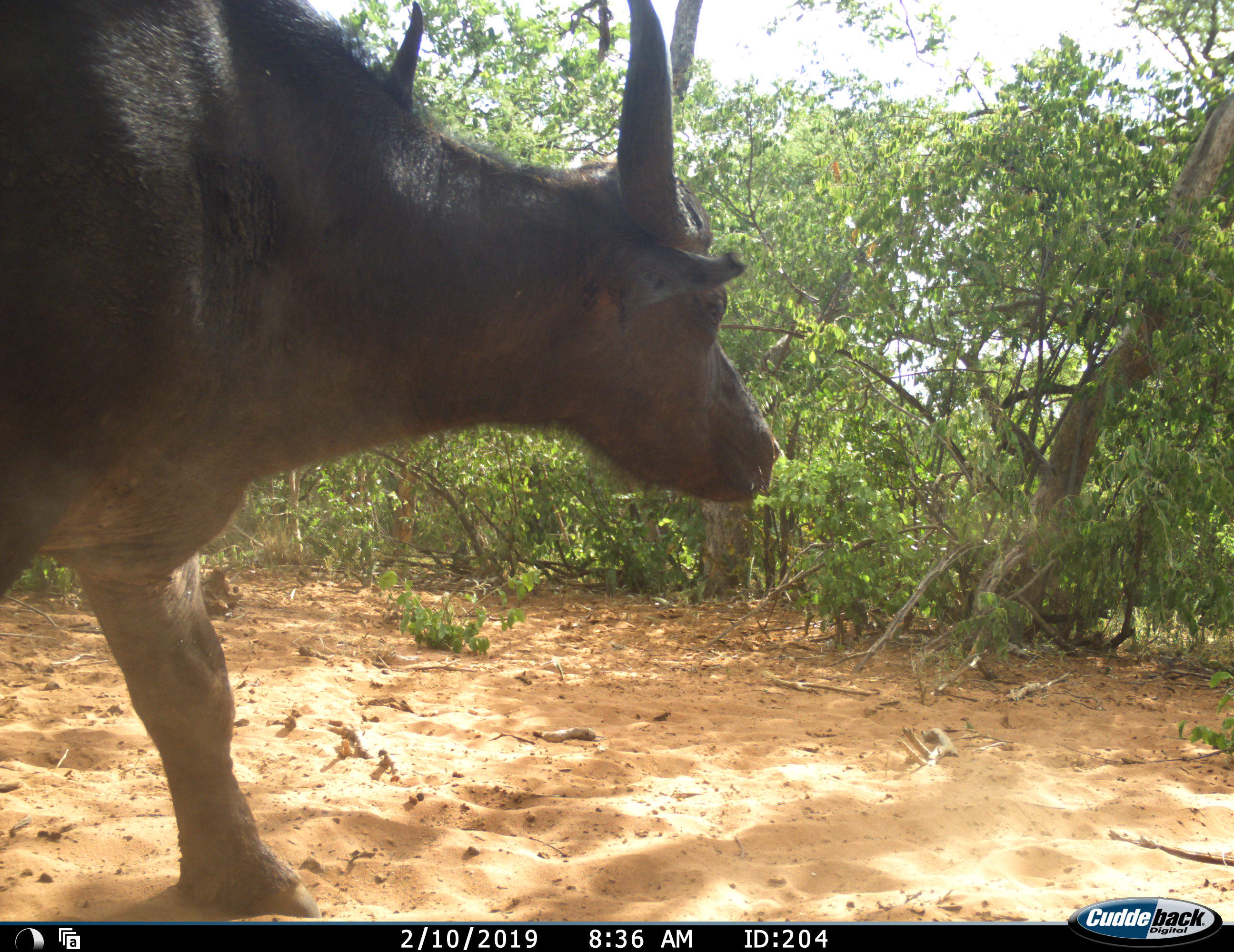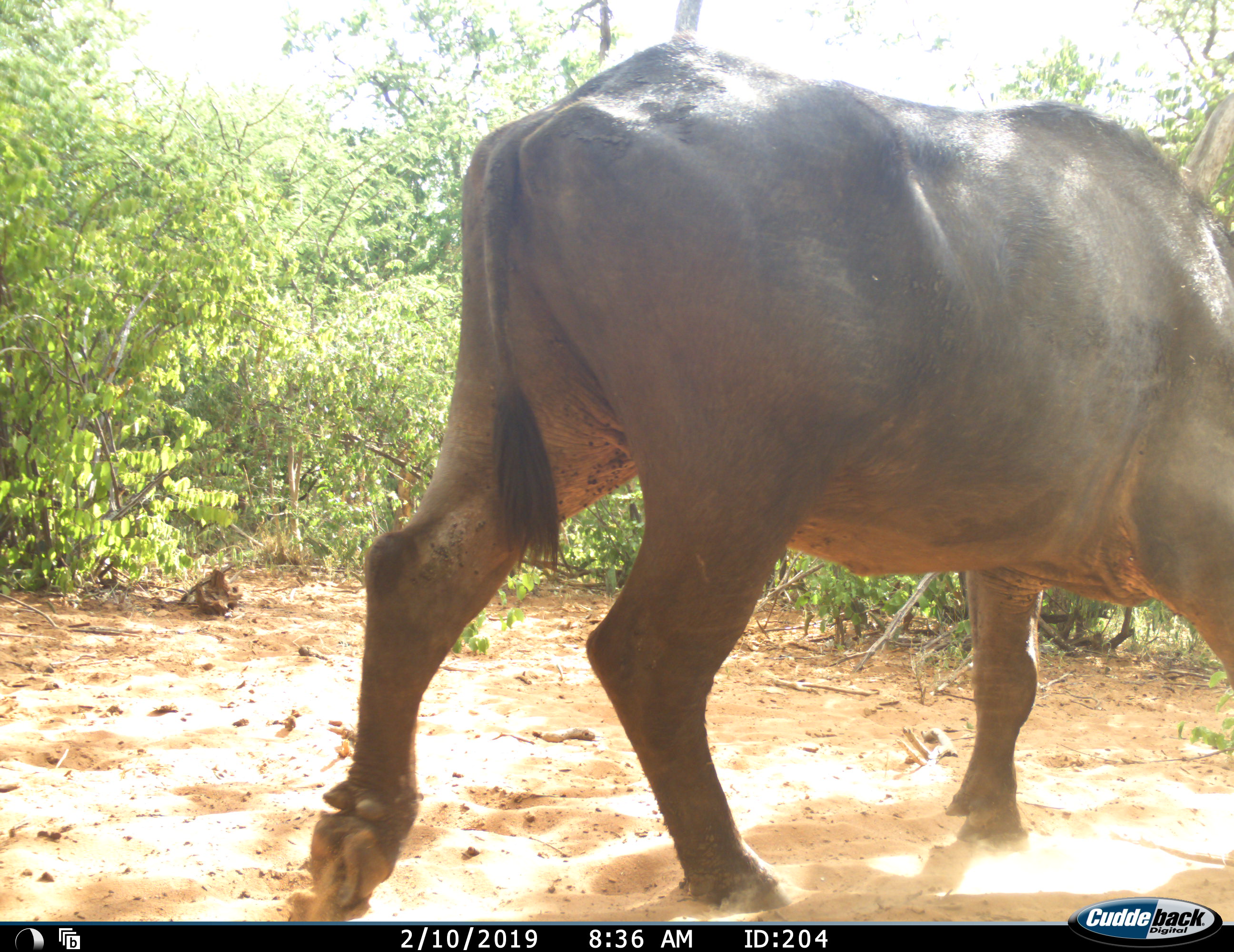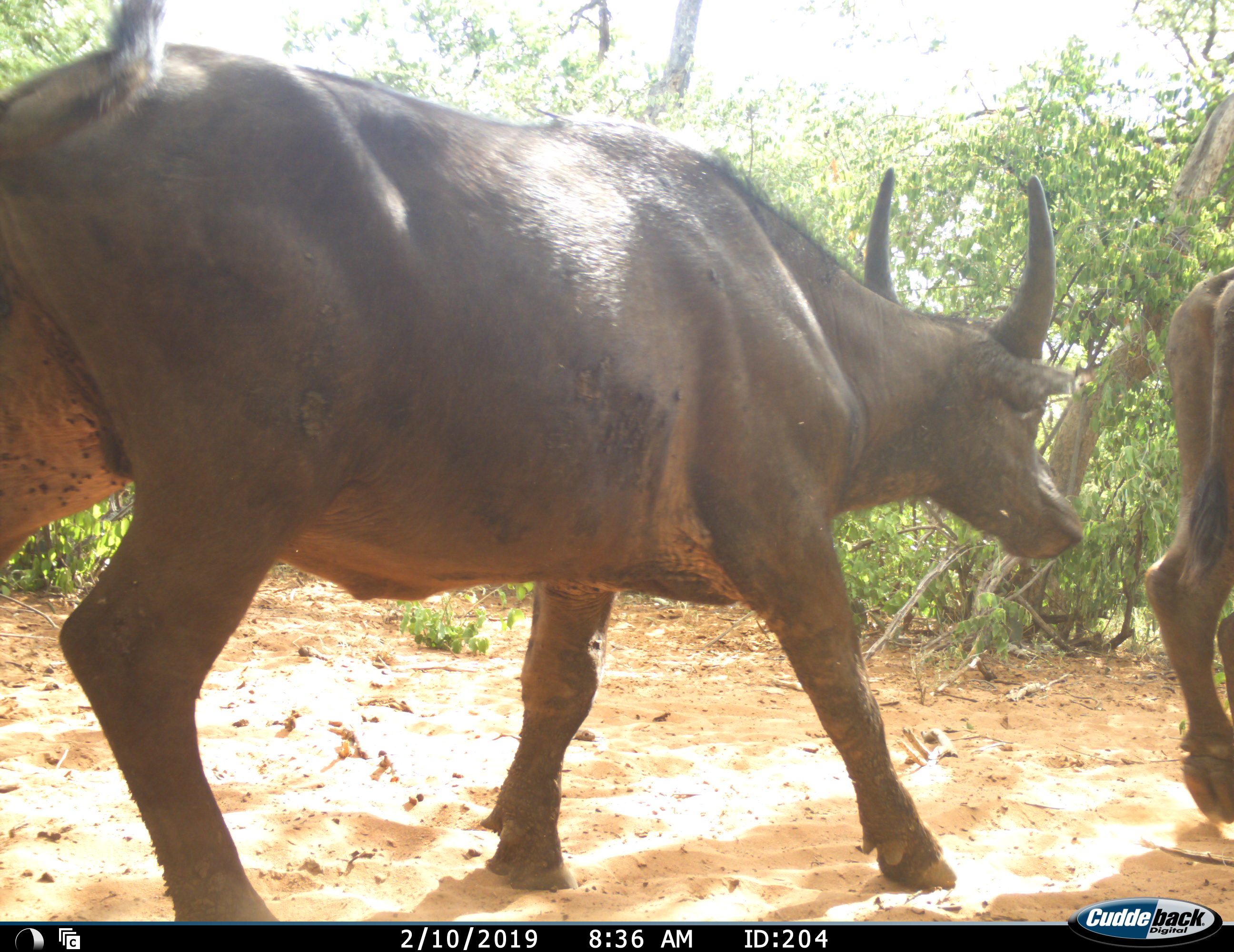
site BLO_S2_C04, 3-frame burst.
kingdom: Animalia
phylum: Chordata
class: Mammalia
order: Artiodactyla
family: Bovidae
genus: Syncerus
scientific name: Syncerus caffer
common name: african buffalo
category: buffalo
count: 2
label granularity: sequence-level